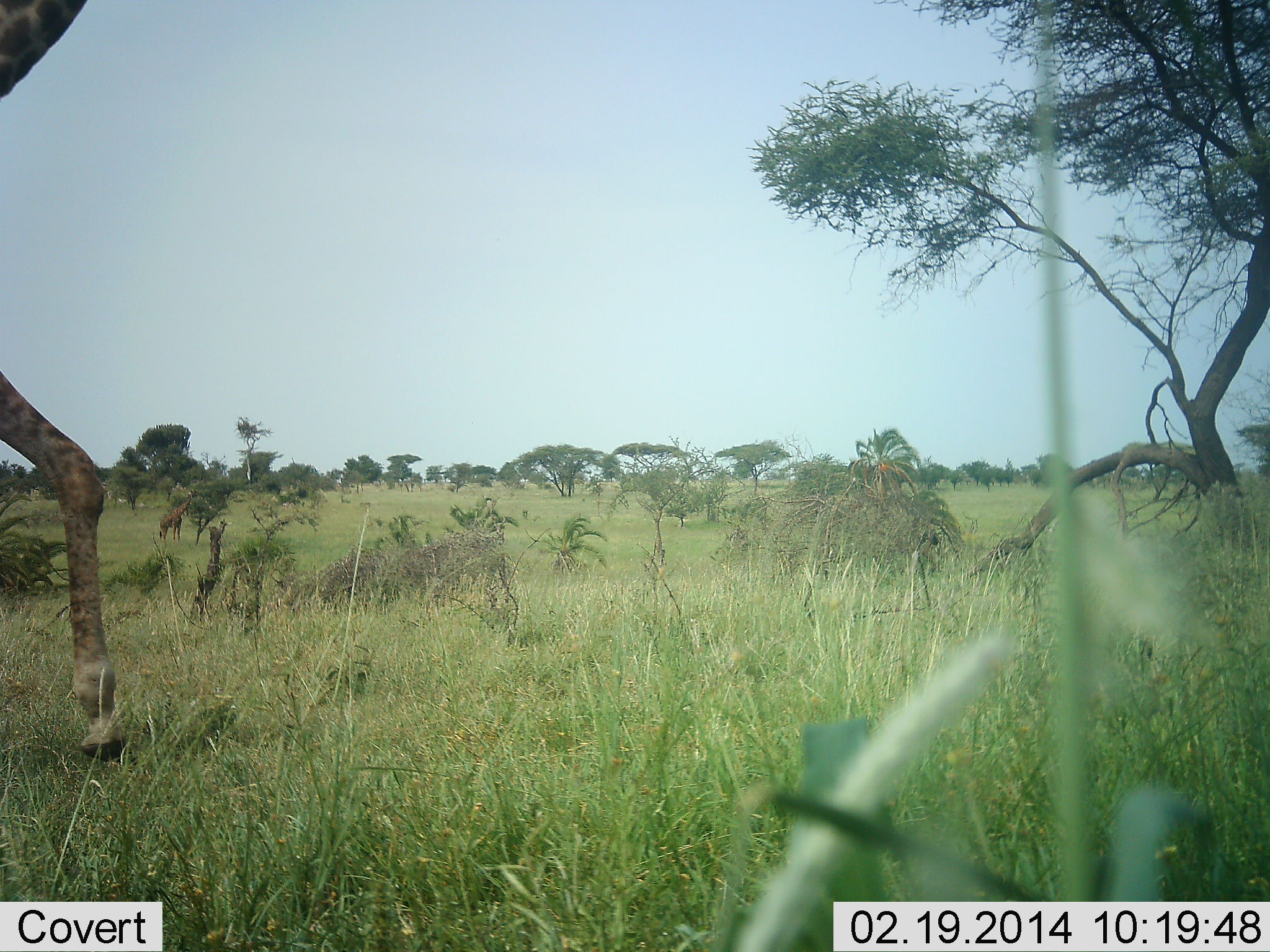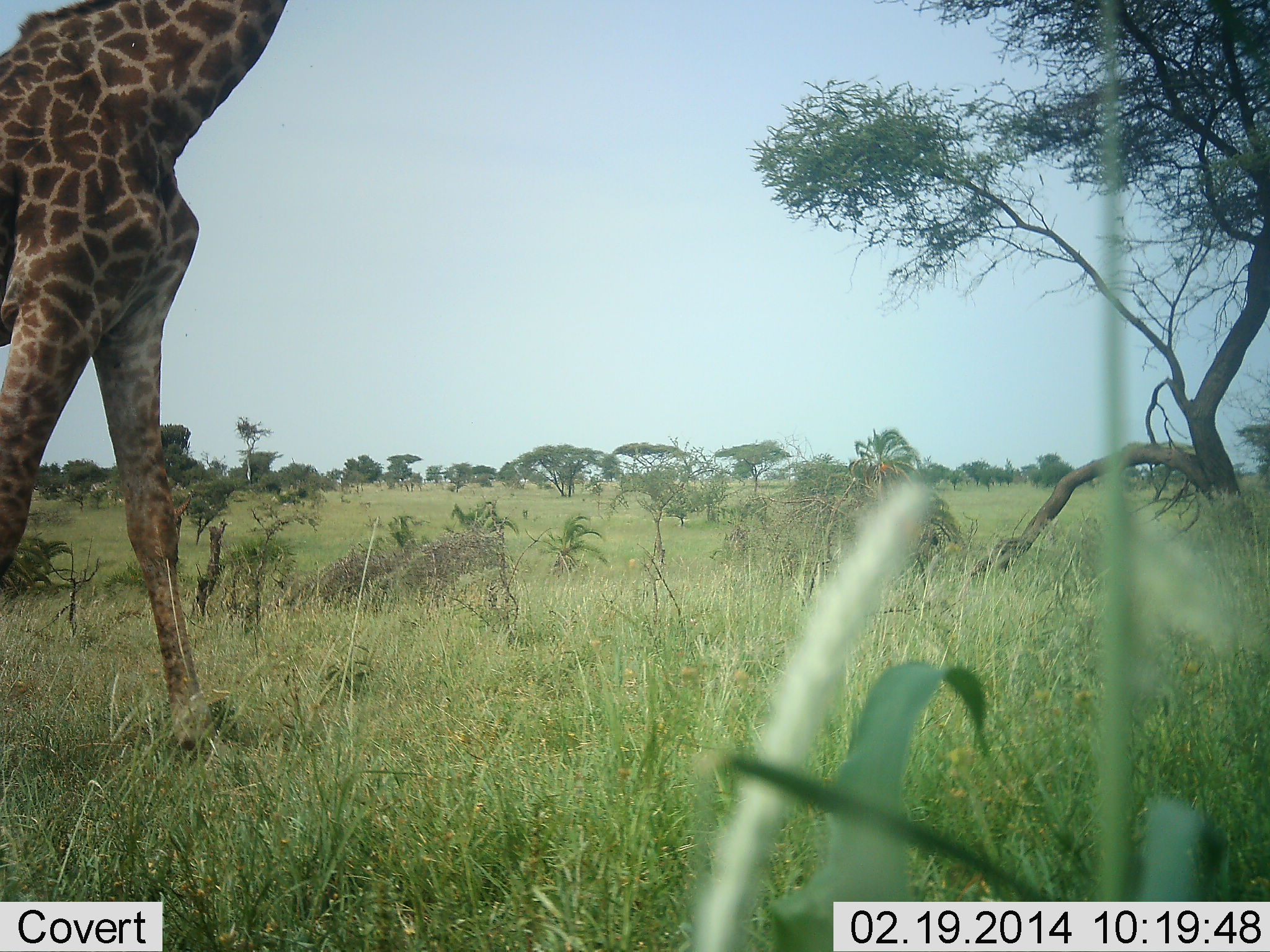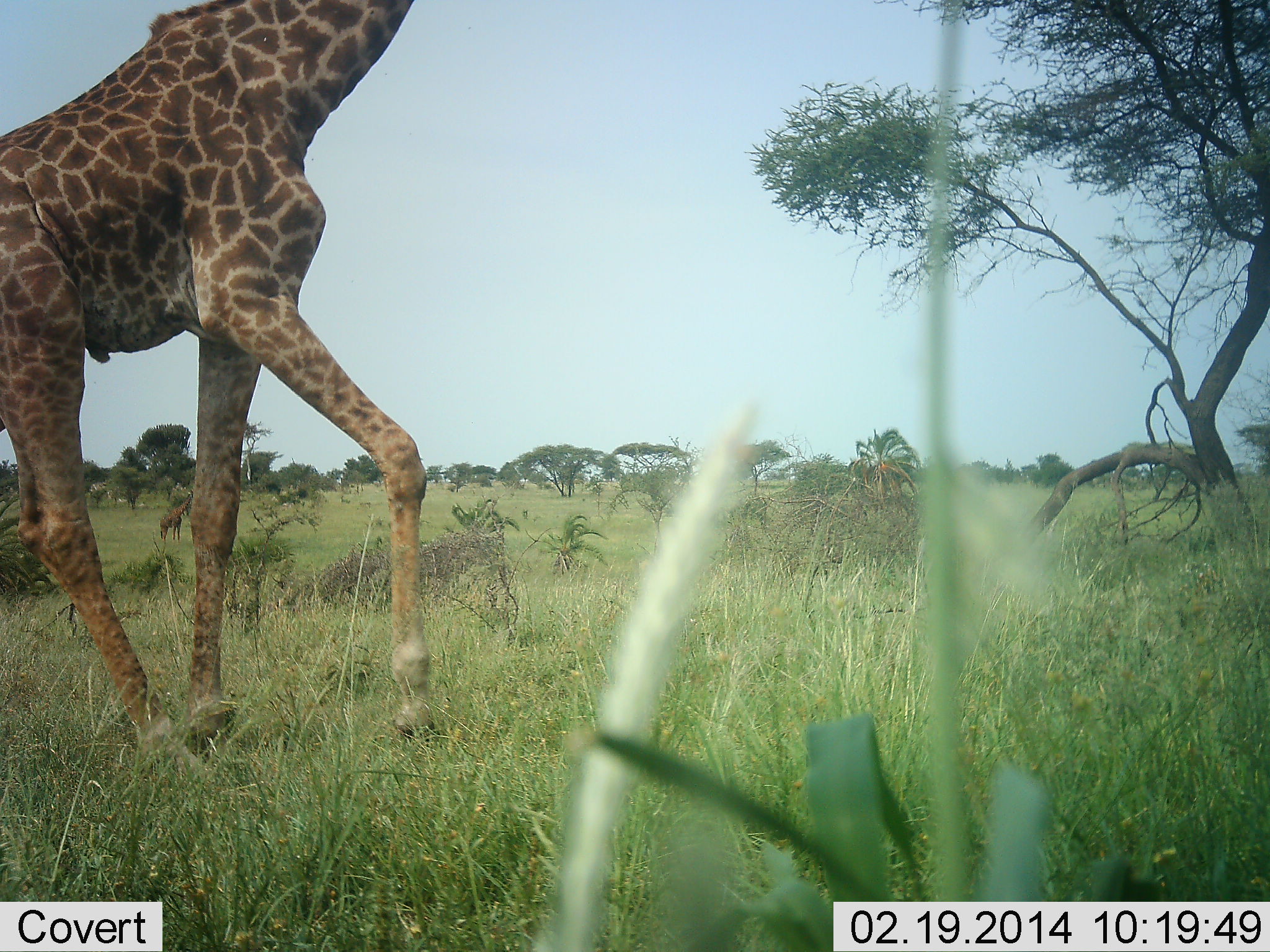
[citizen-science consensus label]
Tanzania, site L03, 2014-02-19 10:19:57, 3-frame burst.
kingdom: Animalia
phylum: Chordata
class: Mammalia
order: Artiodactyla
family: Giraffidae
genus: Giraffa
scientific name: Giraffa camelopardalis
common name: giraffe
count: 1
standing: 30%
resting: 0%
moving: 90%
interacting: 0%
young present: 0%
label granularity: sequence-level